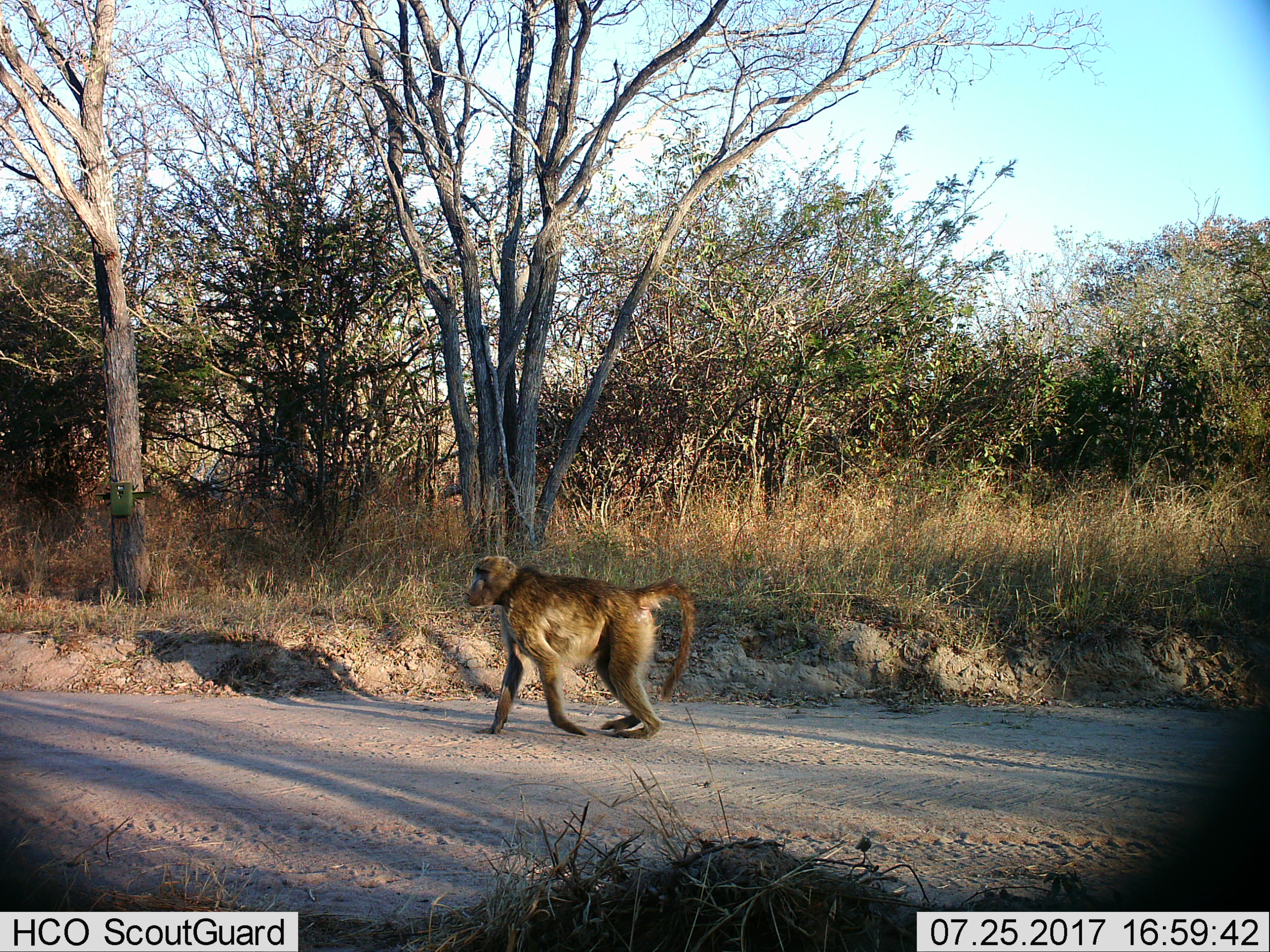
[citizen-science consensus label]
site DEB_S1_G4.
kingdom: Animalia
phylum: Chordata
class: Mammalia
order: Primates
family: Cercopithecidae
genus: Papio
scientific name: Papio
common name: baboon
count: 1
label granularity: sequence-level